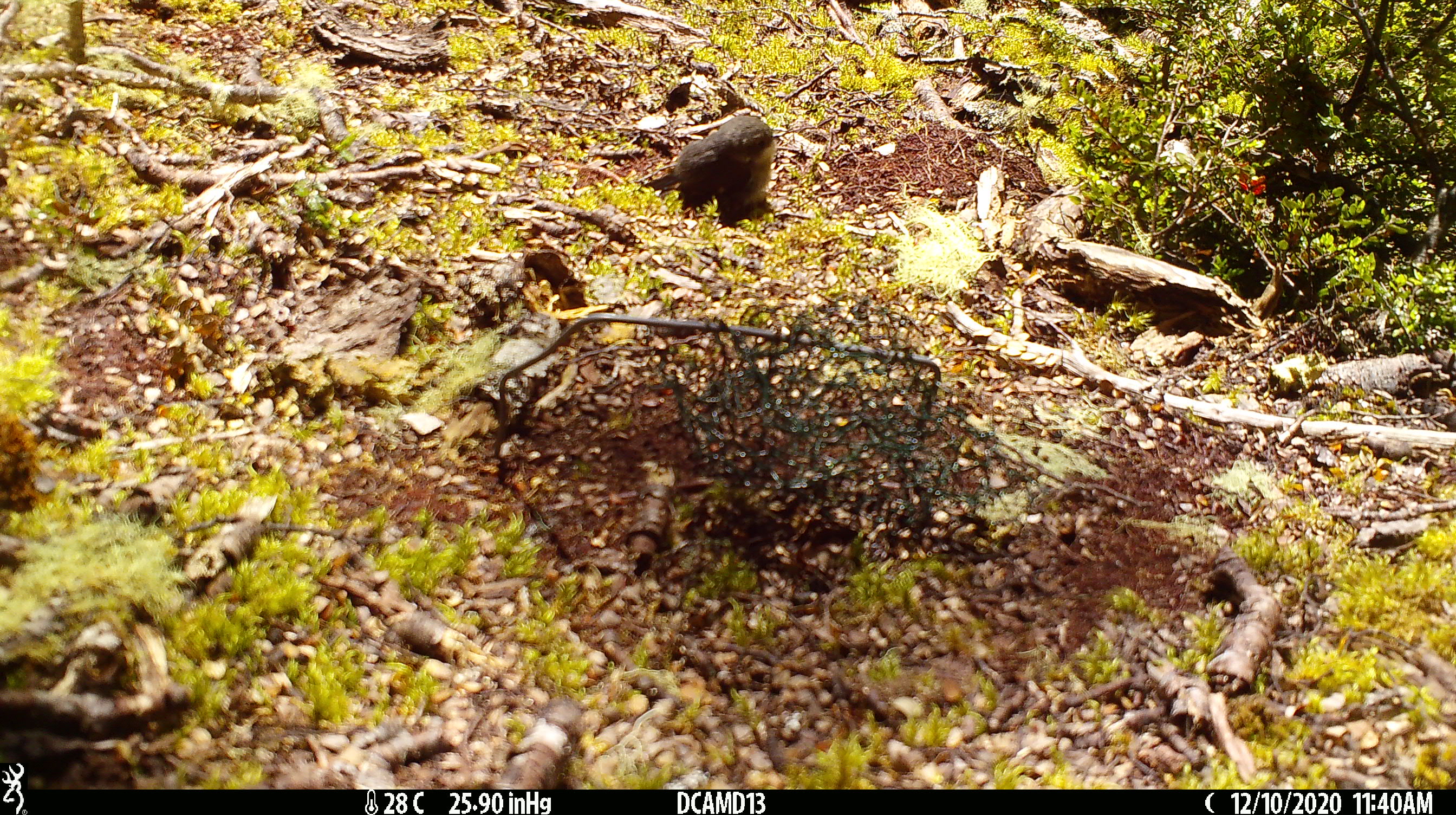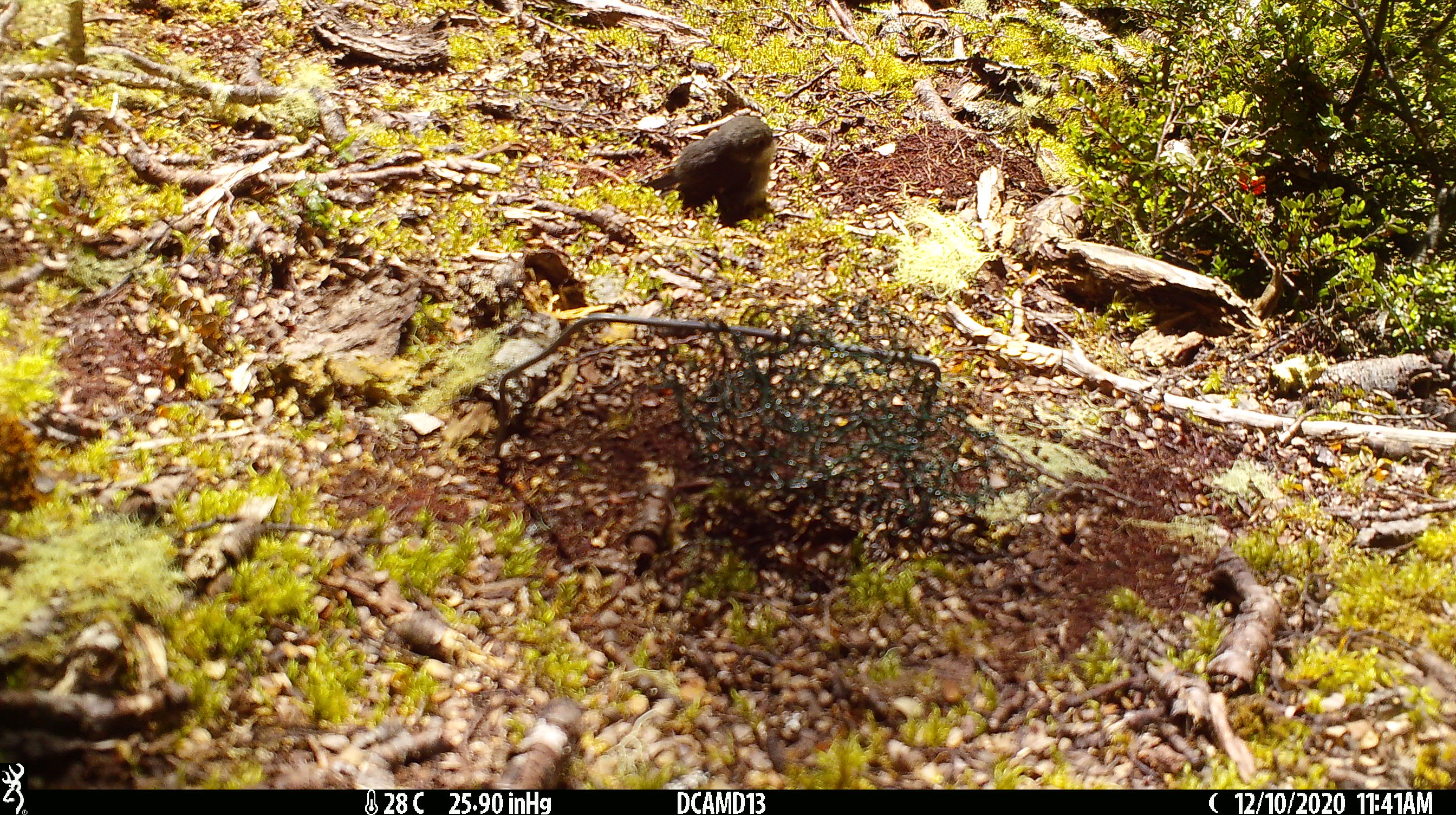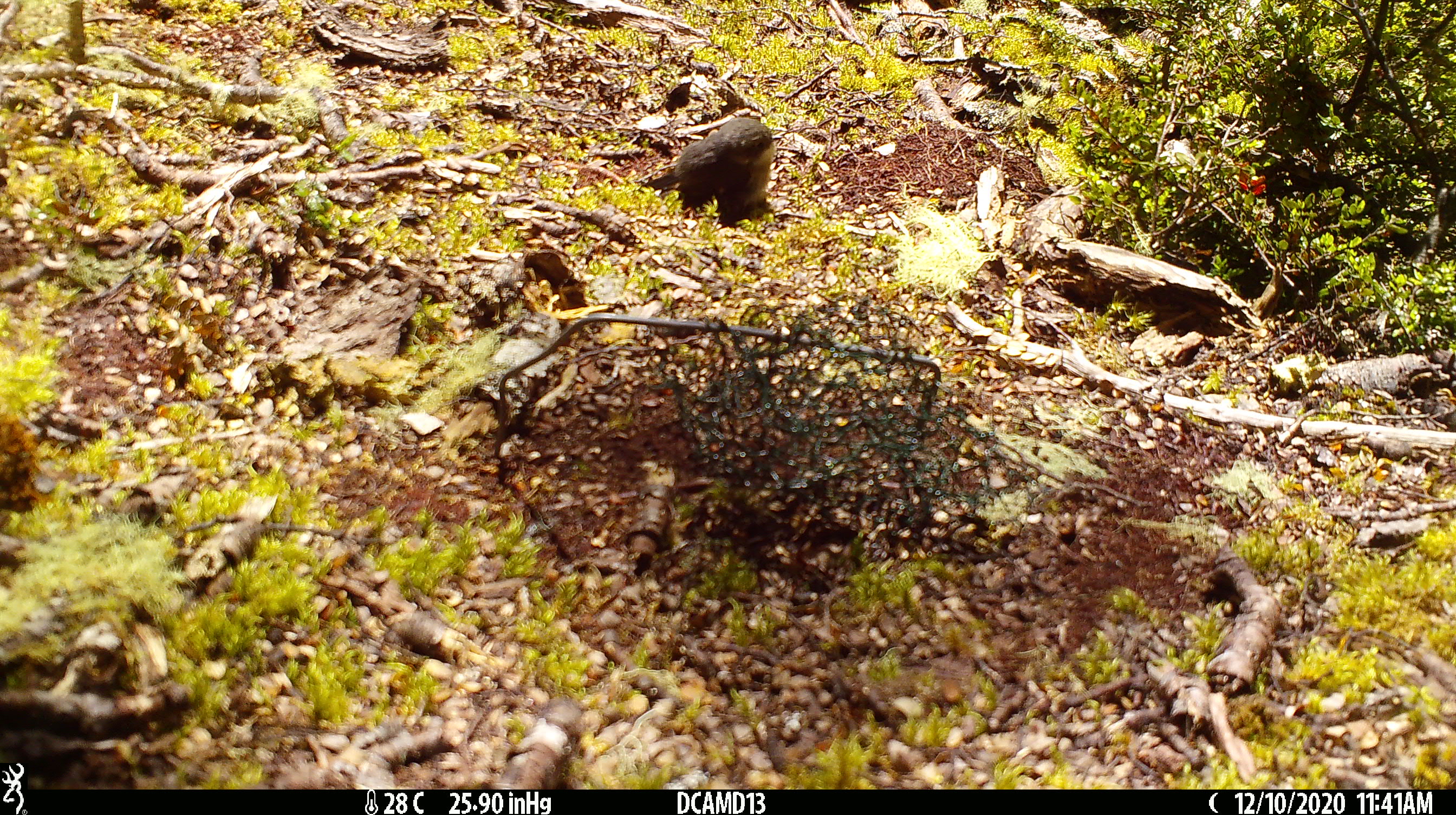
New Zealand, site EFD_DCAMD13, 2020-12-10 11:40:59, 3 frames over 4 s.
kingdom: Animalia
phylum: Chordata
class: Aves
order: Passeriformes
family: Petroicidae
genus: Petroica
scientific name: Petroica macrocephala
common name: tomtit